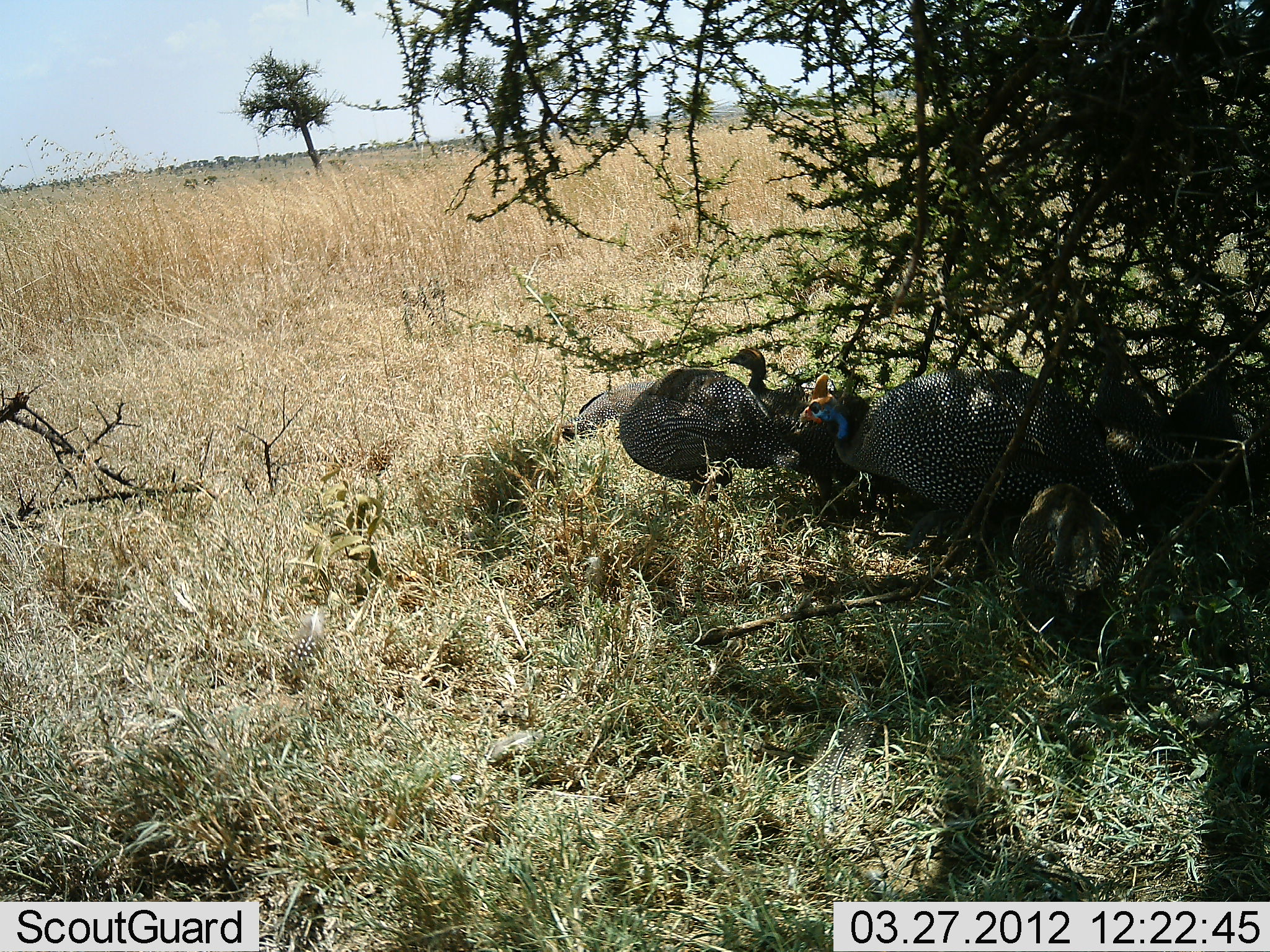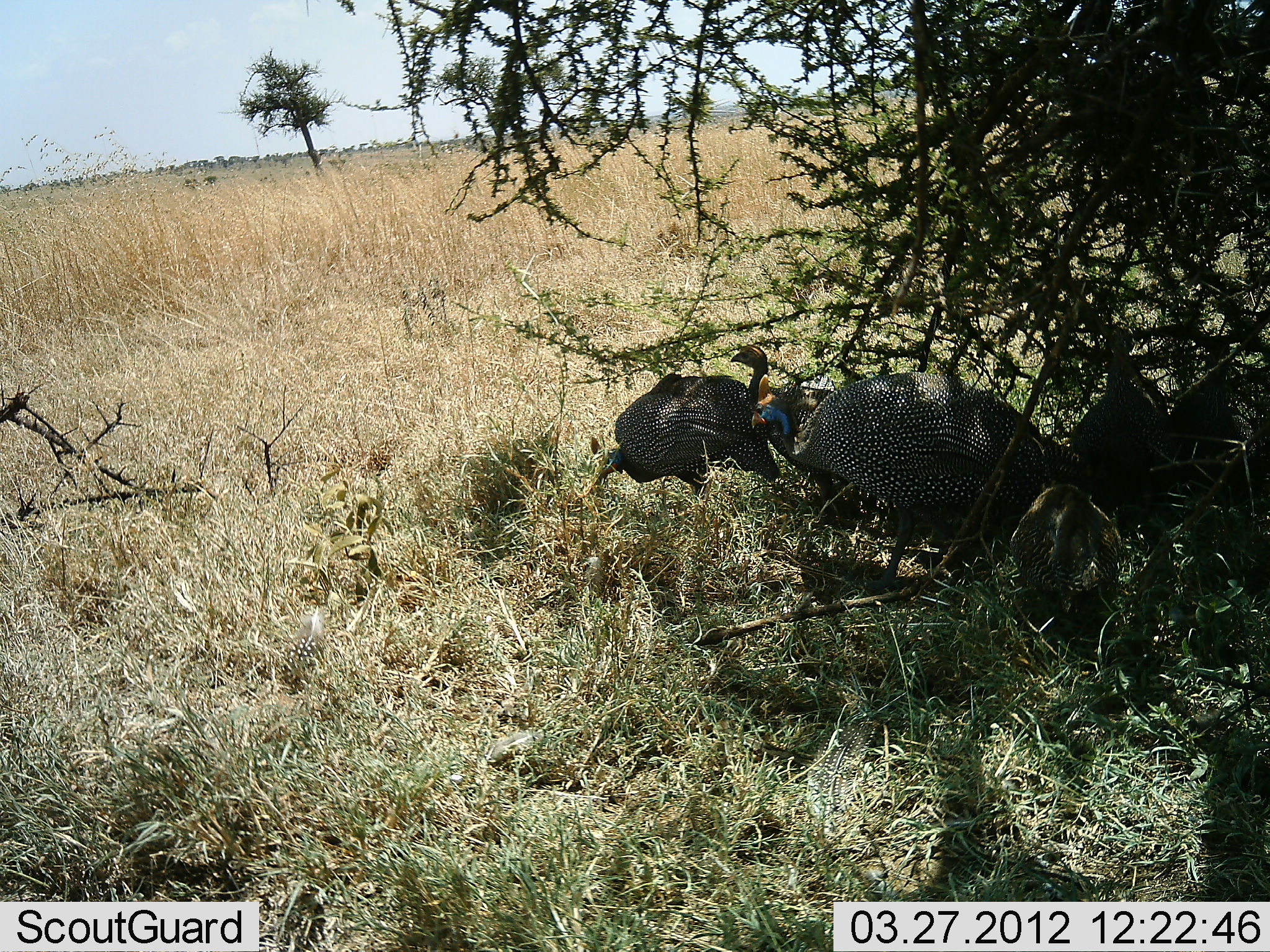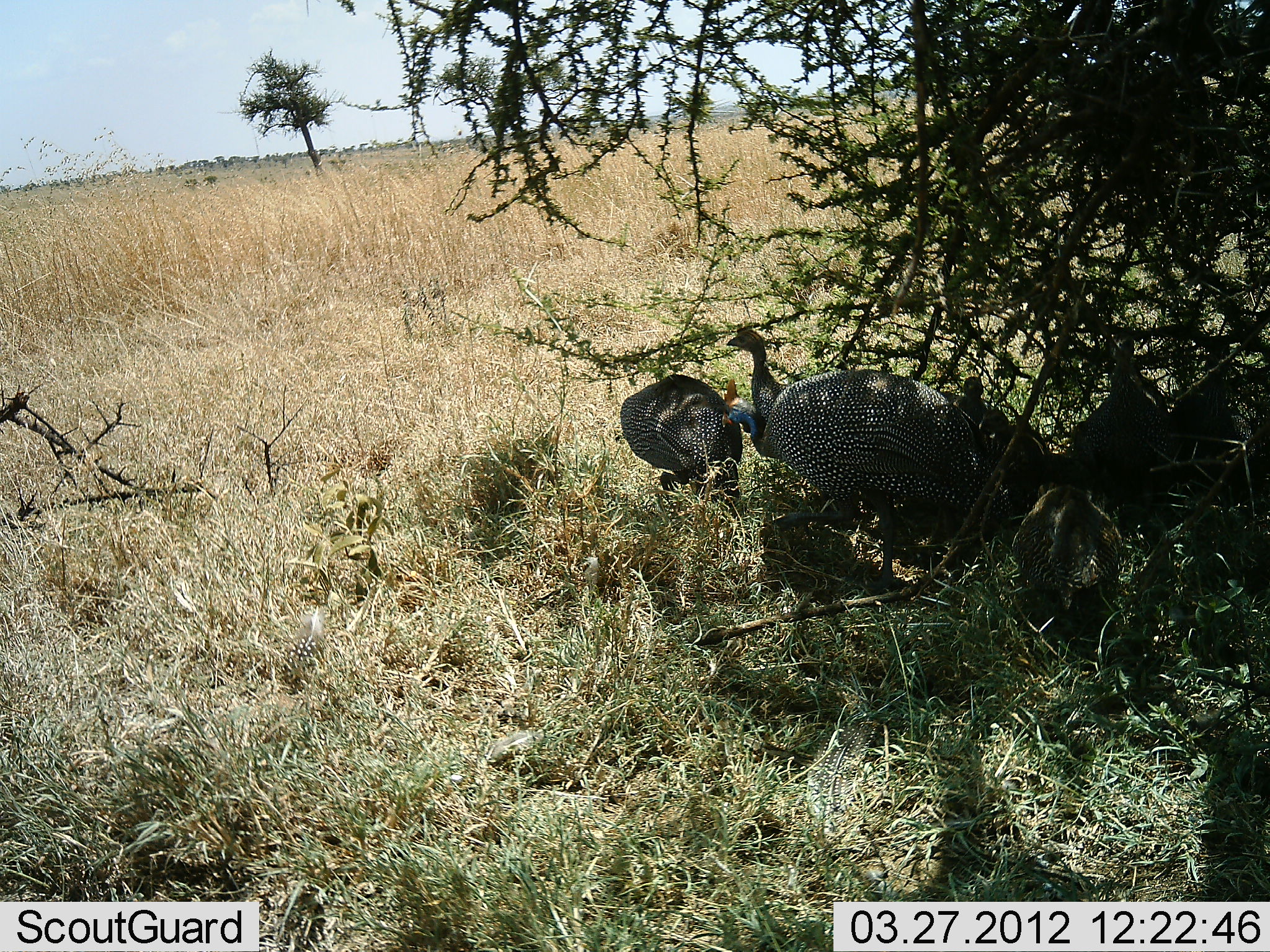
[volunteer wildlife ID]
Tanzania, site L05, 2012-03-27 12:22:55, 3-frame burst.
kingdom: Animalia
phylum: Chordata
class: Aves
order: Galliformes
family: Numididae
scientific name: Numididae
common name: guinea fowl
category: guineafowl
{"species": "guineafowl (guinea fowl) (Numididae)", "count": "5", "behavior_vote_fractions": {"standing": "47%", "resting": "12%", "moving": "12%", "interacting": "6%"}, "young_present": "6%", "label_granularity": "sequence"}